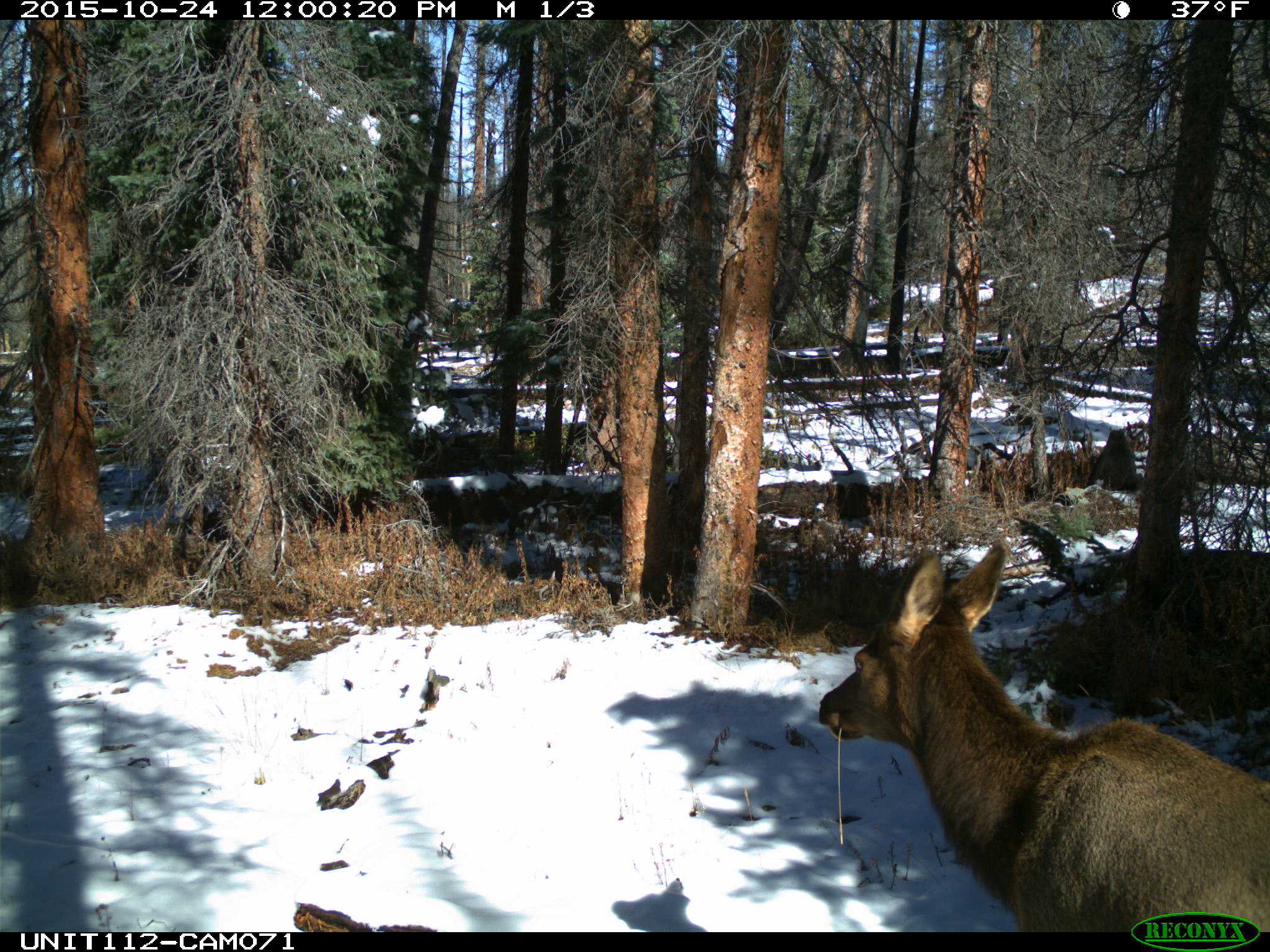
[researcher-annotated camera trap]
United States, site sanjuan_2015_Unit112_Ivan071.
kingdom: Animalia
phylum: Chordata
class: Mammalia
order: Artiodactyla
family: Cervidae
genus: Cervus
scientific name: Cervus elaphus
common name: red deer